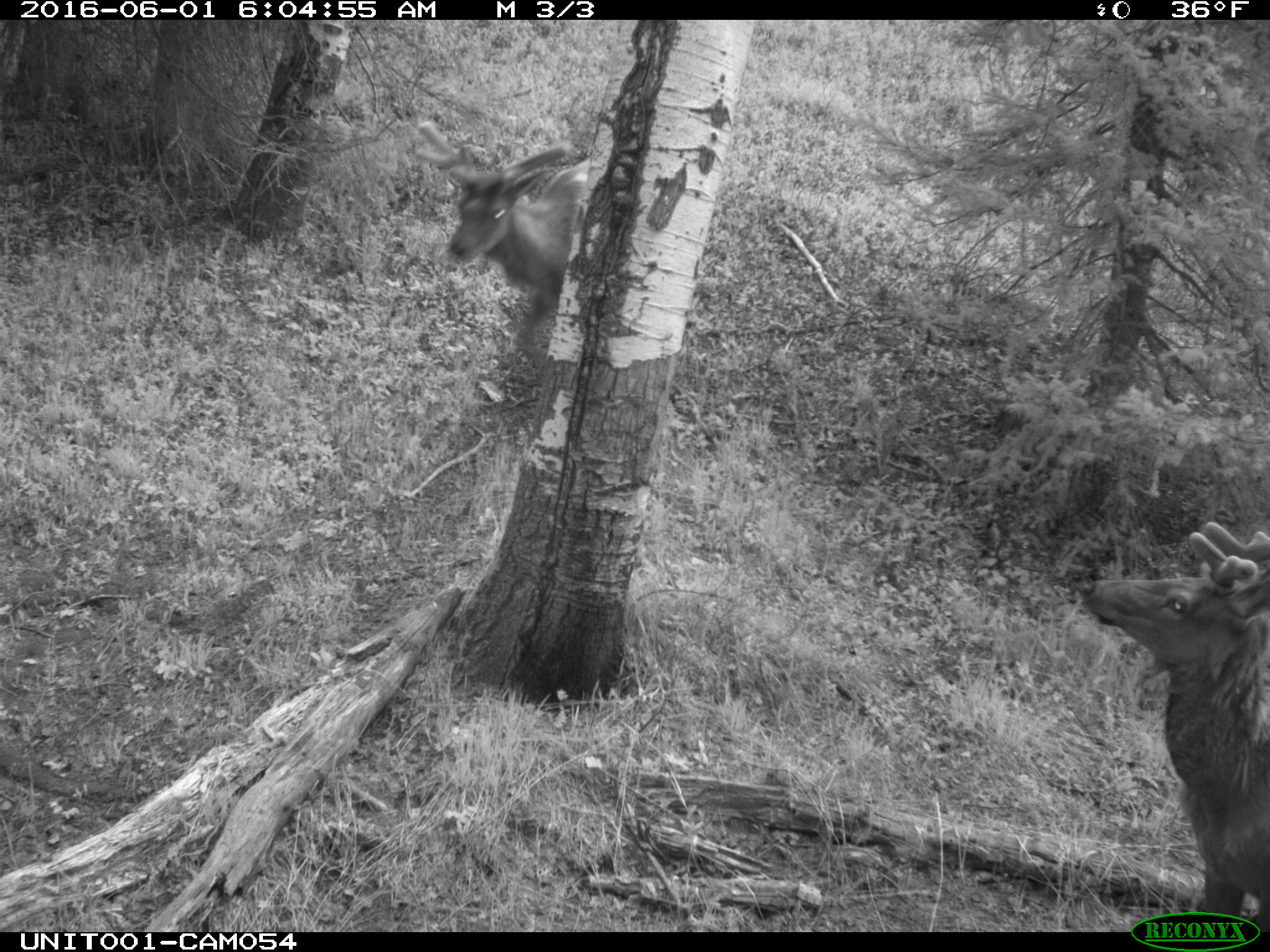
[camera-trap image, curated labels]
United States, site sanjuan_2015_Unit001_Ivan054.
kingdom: Animalia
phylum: Chordata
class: Mammalia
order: Artiodactyla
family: Cervidae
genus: Cervus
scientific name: Cervus elaphus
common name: red deer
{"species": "Cervus elaphus (red deer)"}